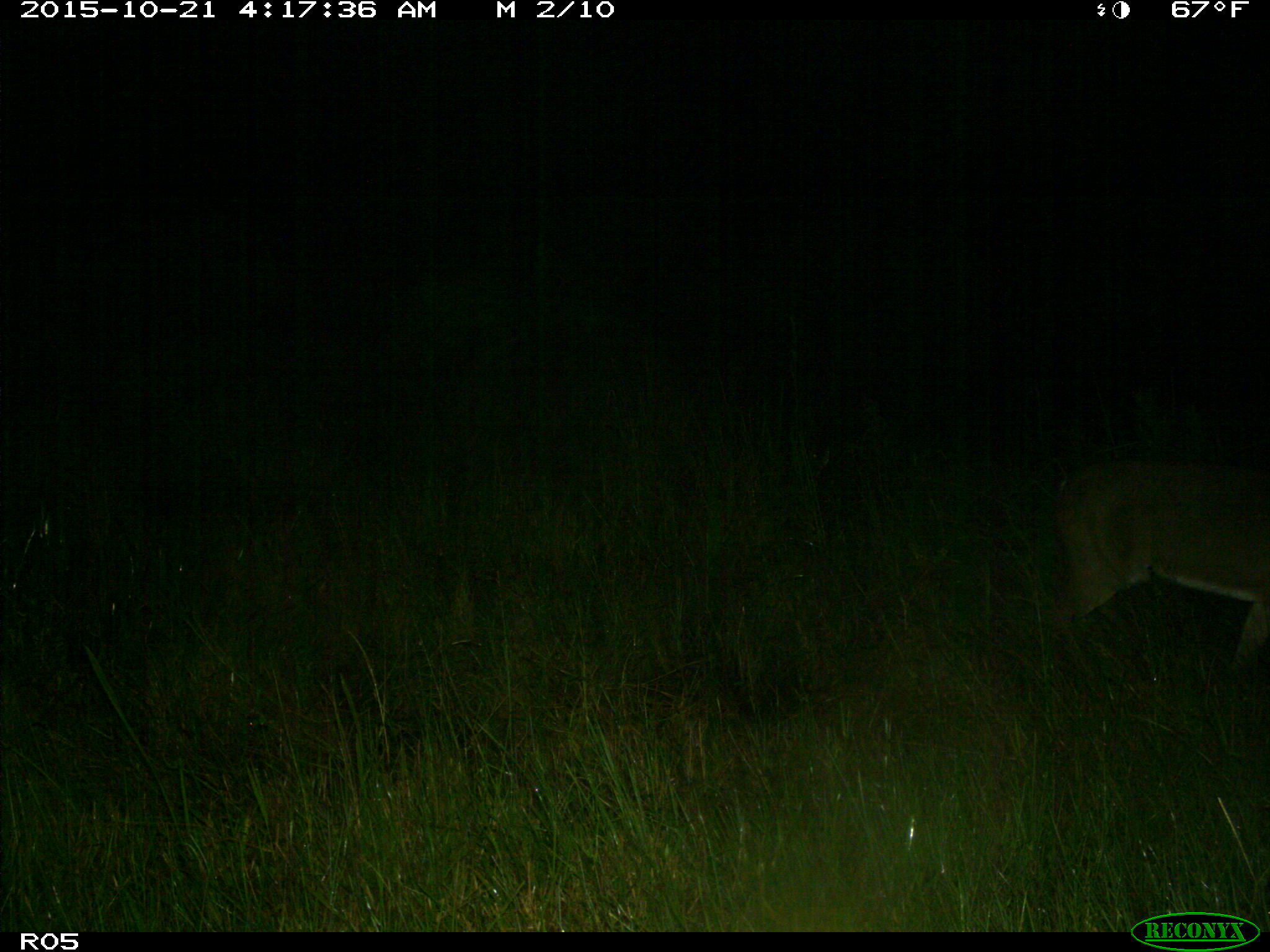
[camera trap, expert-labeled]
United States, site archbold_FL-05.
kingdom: Animalia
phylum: Chordata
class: Mammalia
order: Artiodactyla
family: Cervidae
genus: Odocoileus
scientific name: Odocoileus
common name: deer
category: unidentified deer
Unidentified deer (deer) (Odocoileus).